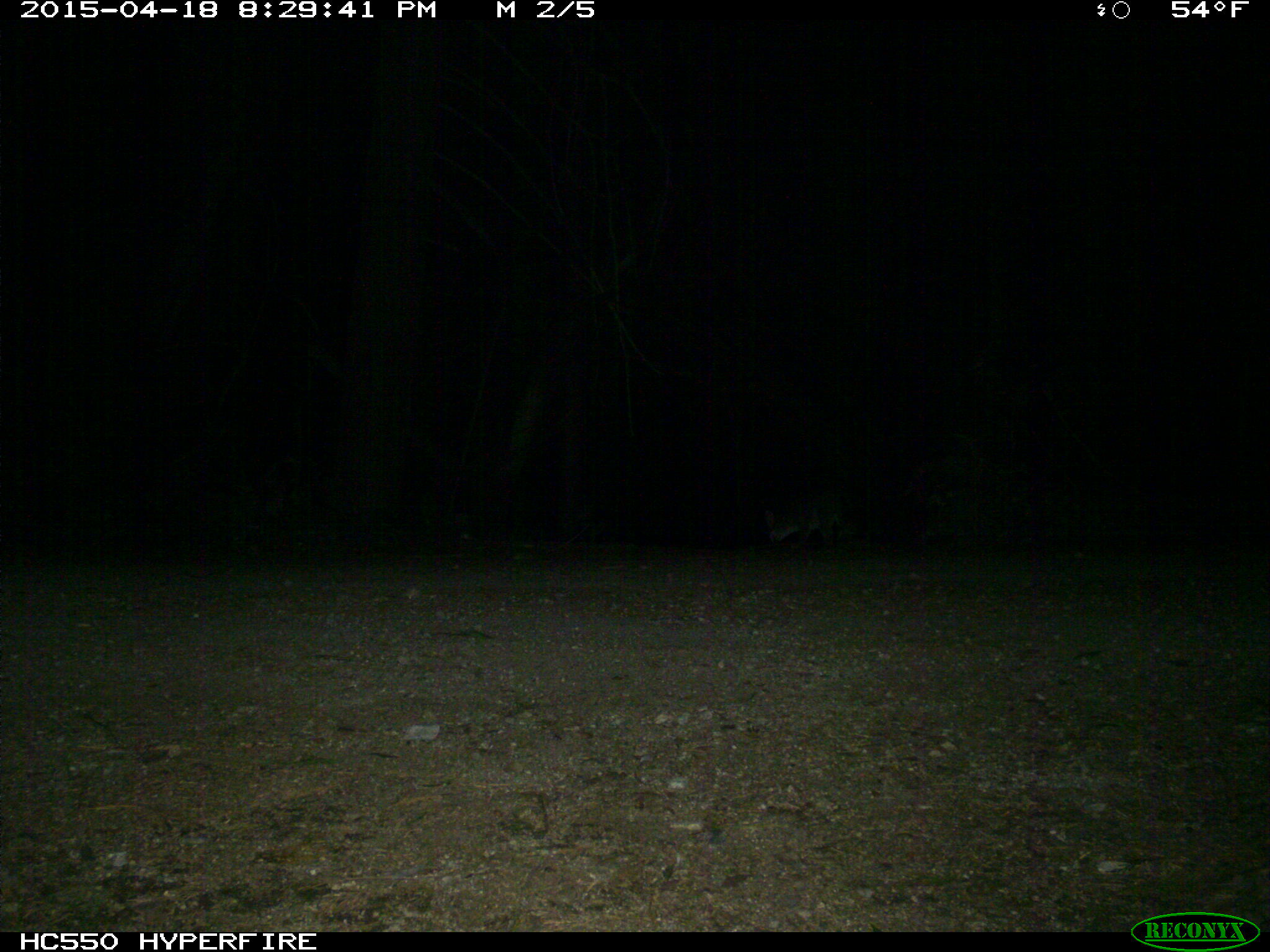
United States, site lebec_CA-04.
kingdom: Animalia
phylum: Chordata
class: Mammalia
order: Carnivora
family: Canidae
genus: Urocyon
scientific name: Urocyon cinereoargenteus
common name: gray fox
Urocyon cinereoargenteus (gray fox).